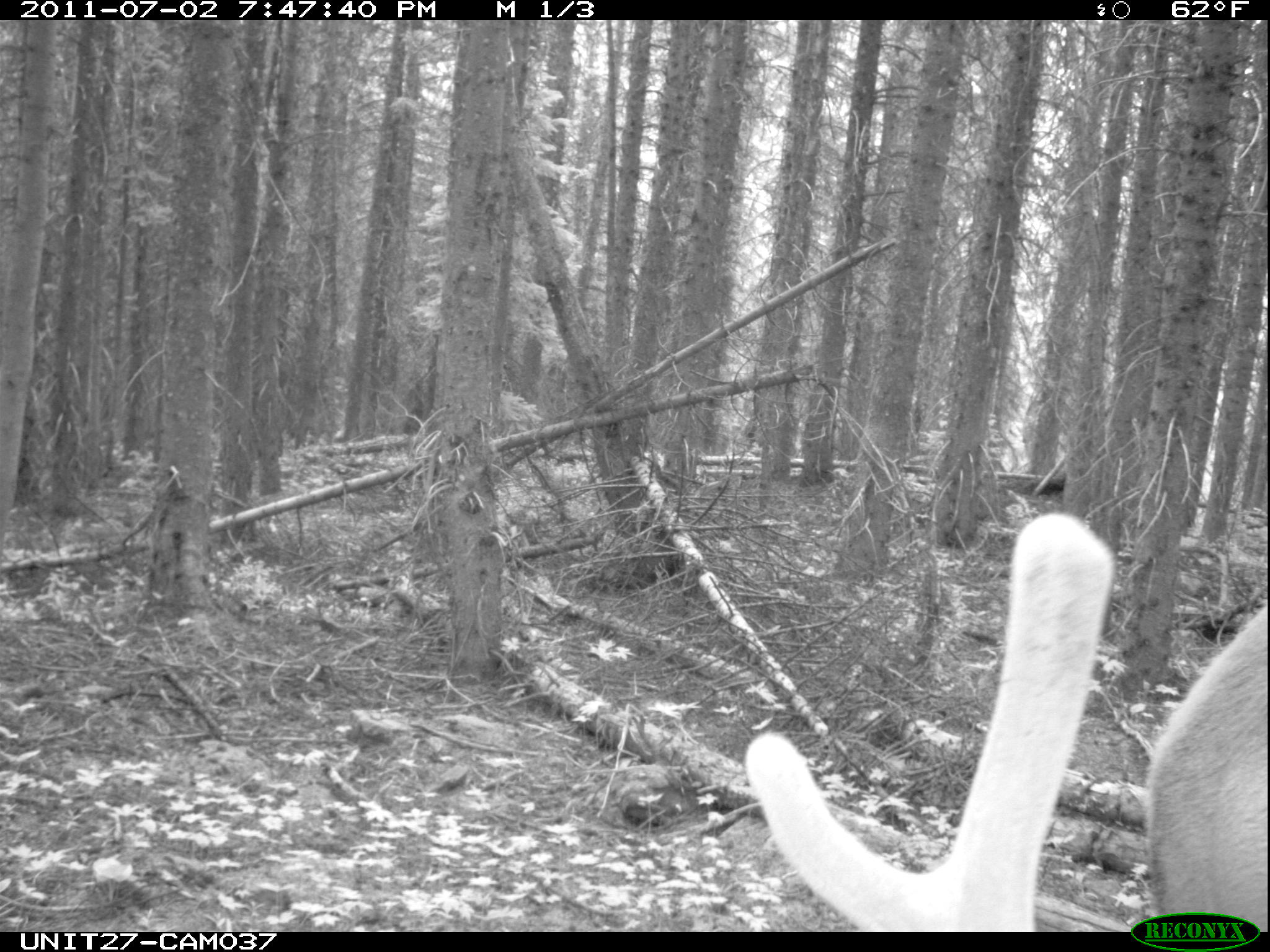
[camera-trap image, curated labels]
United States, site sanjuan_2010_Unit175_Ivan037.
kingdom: Animalia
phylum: Chordata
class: Mammalia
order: Artiodactyla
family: Cervidae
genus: Cervus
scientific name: Cervus elaphus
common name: red deer